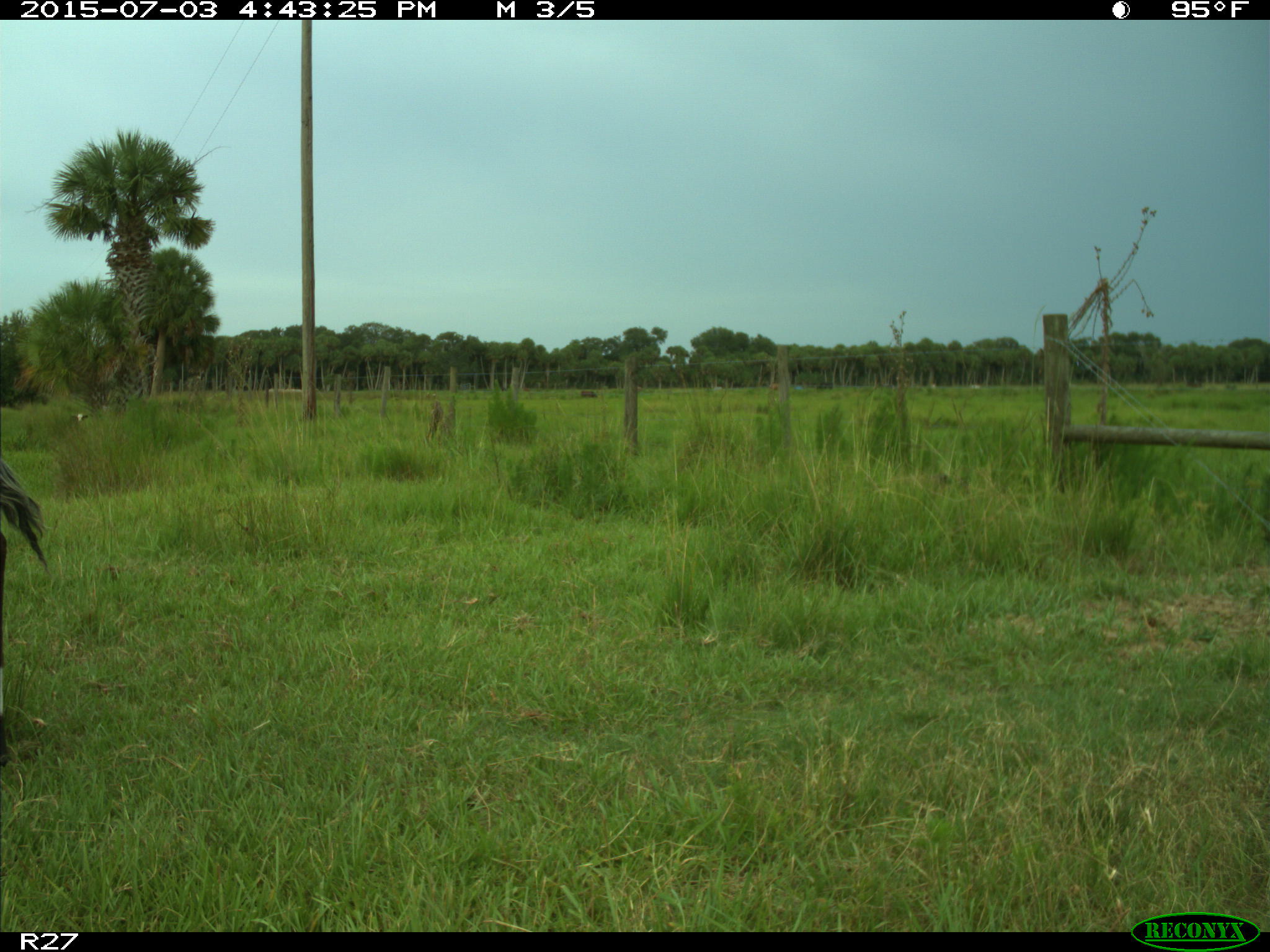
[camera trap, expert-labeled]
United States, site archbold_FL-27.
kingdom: Animalia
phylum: Chordata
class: Mammalia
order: Artiodactyla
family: Bovidae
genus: Bos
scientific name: Bos taurus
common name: domestic cow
Bos taurus (domestic cow).